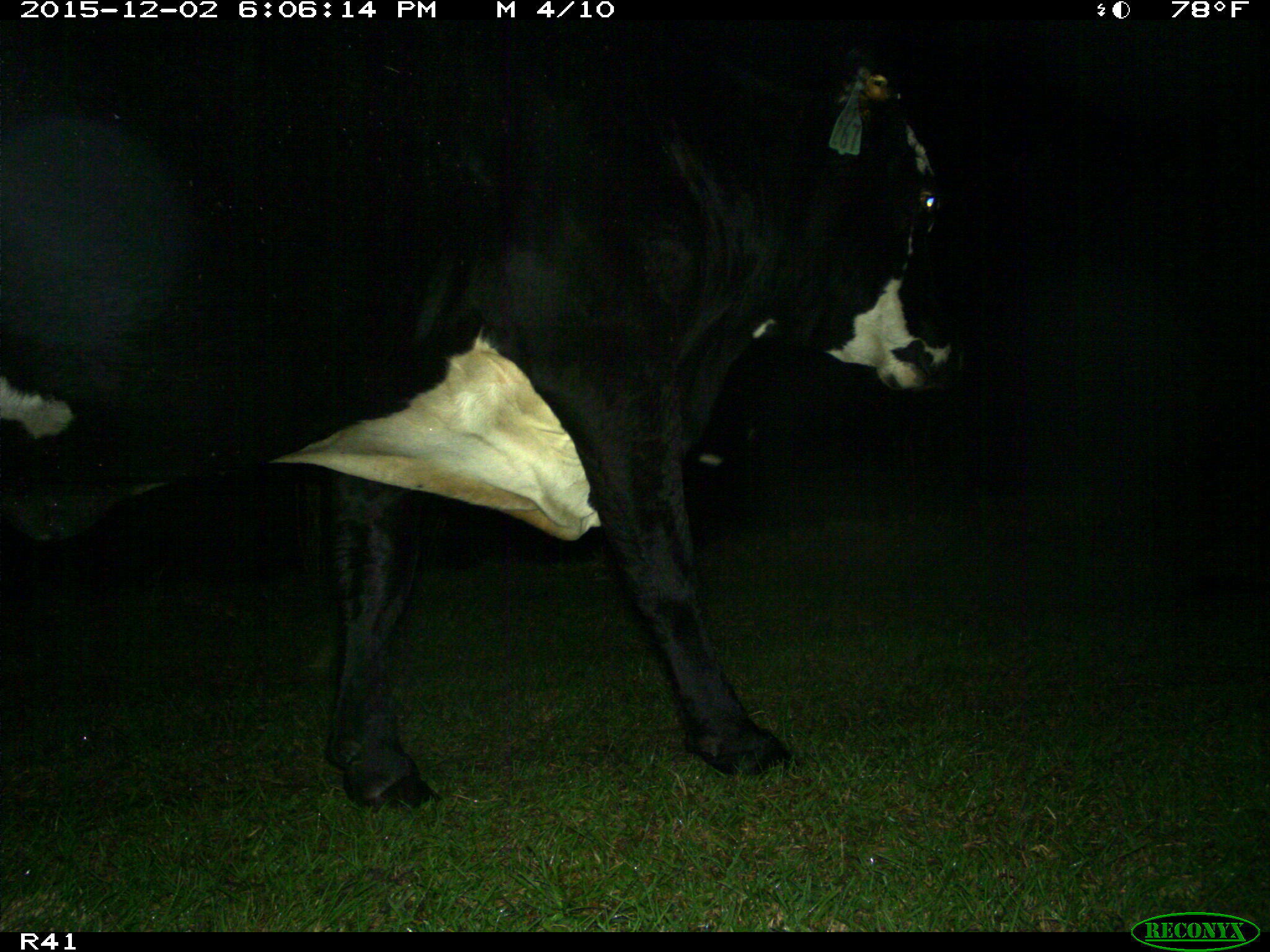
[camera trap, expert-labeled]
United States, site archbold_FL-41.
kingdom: Animalia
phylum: Chordata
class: Mammalia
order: Artiodactyla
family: Bovidae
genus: Bos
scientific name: Bos taurus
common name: domestic cow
Bos taurus (domestic cow).